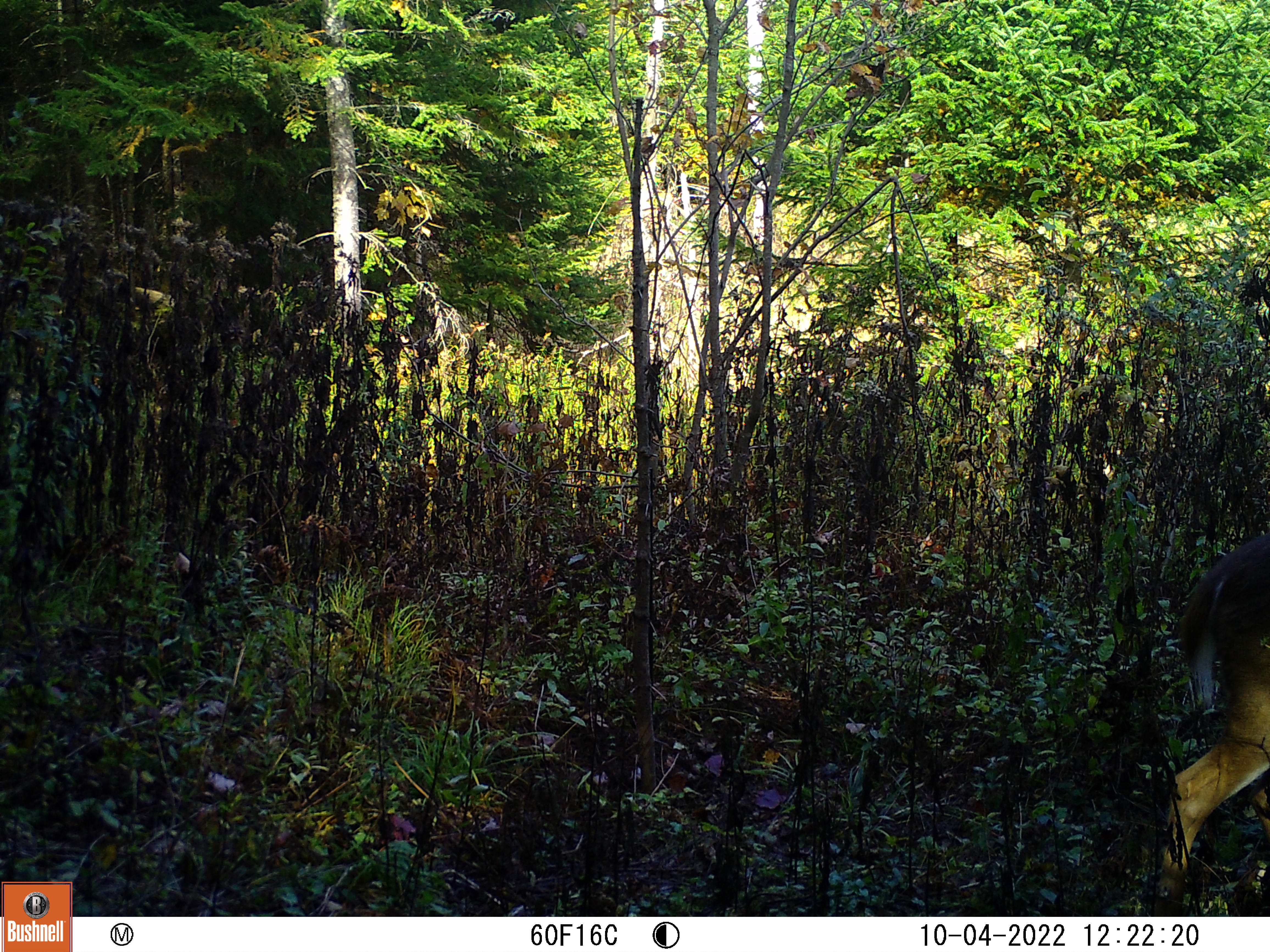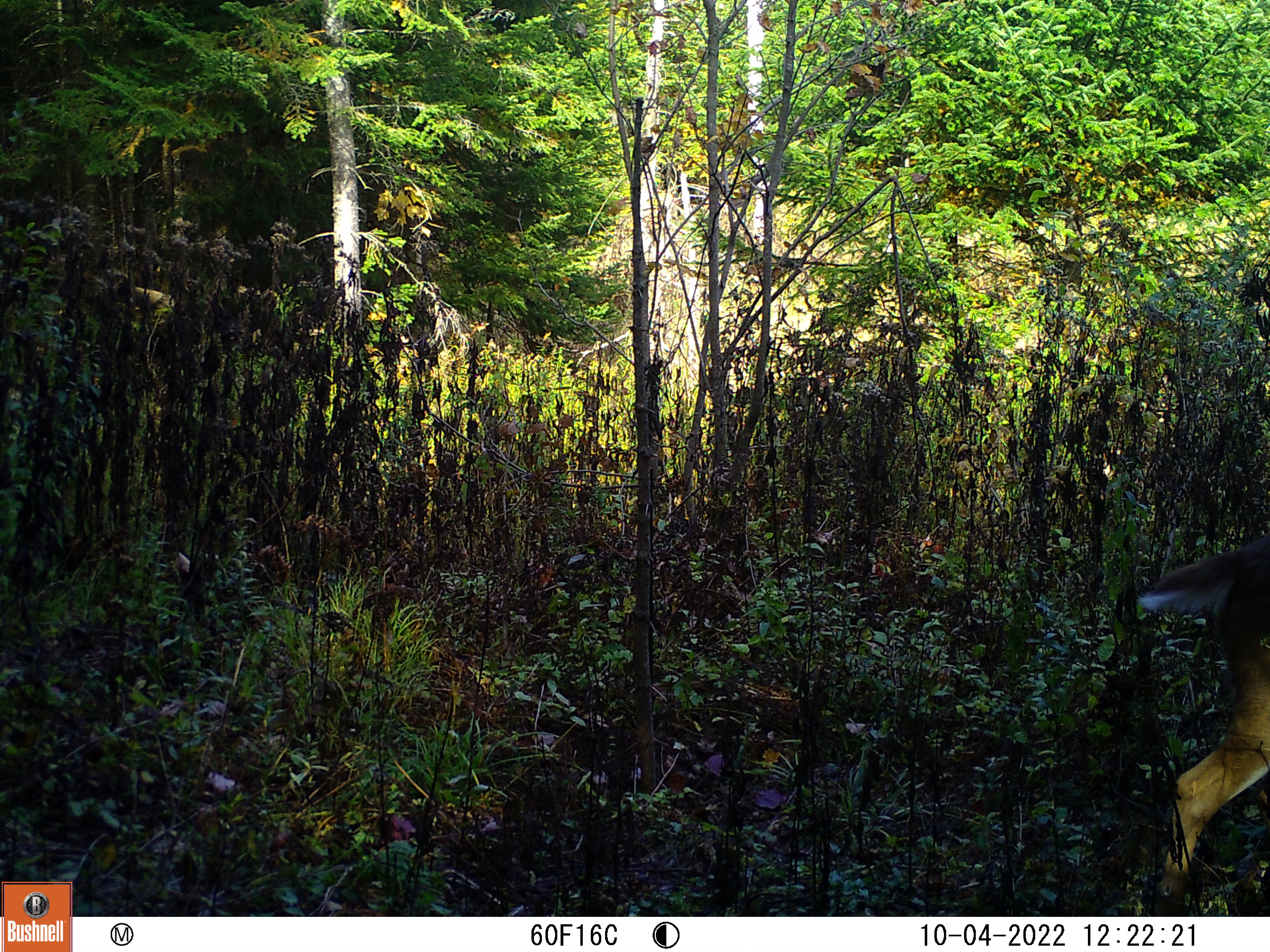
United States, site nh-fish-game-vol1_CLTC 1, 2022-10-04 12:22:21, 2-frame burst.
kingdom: Animalia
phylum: Chordata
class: Mammalia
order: Artiodactyla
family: Cervidae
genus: Odocoileus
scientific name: Odocoileus virginianus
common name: white-tailed deer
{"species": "white-tailed deer (Odocoileus virginianus)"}